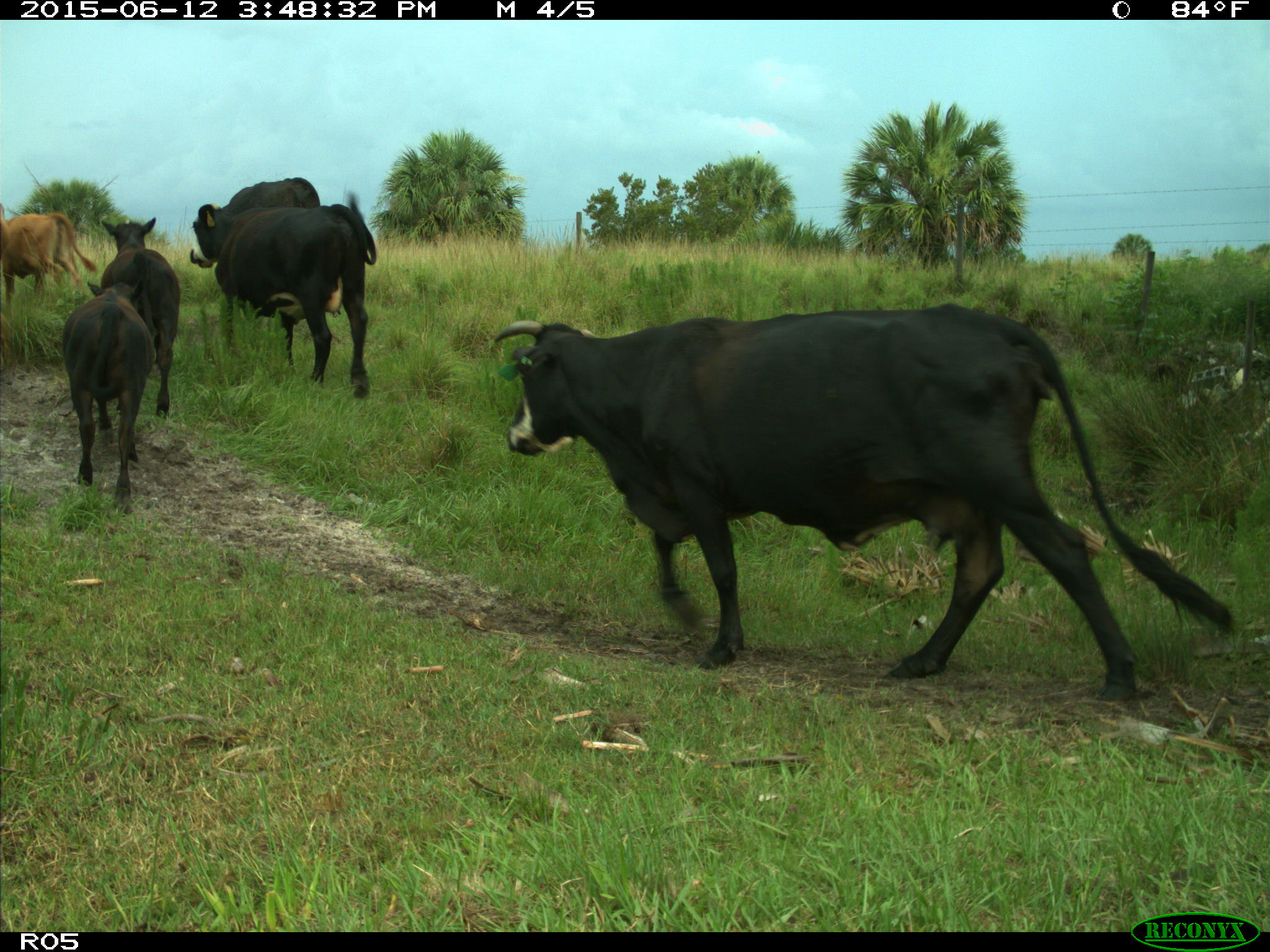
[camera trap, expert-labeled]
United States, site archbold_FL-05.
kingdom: Animalia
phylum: Chordata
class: Mammalia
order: Artiodactyla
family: Bovidae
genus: Bos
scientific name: Bos taurus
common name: domestic cow